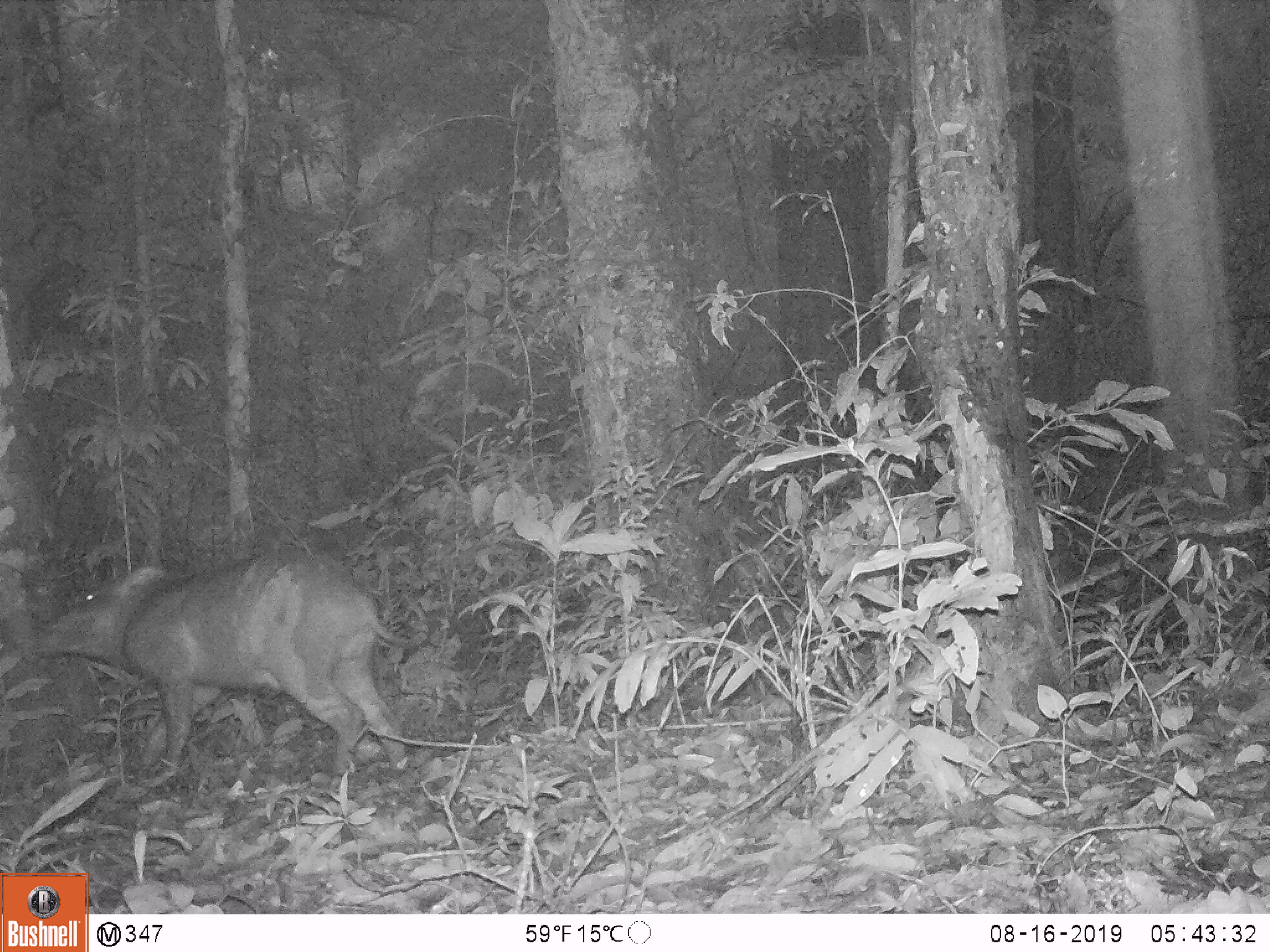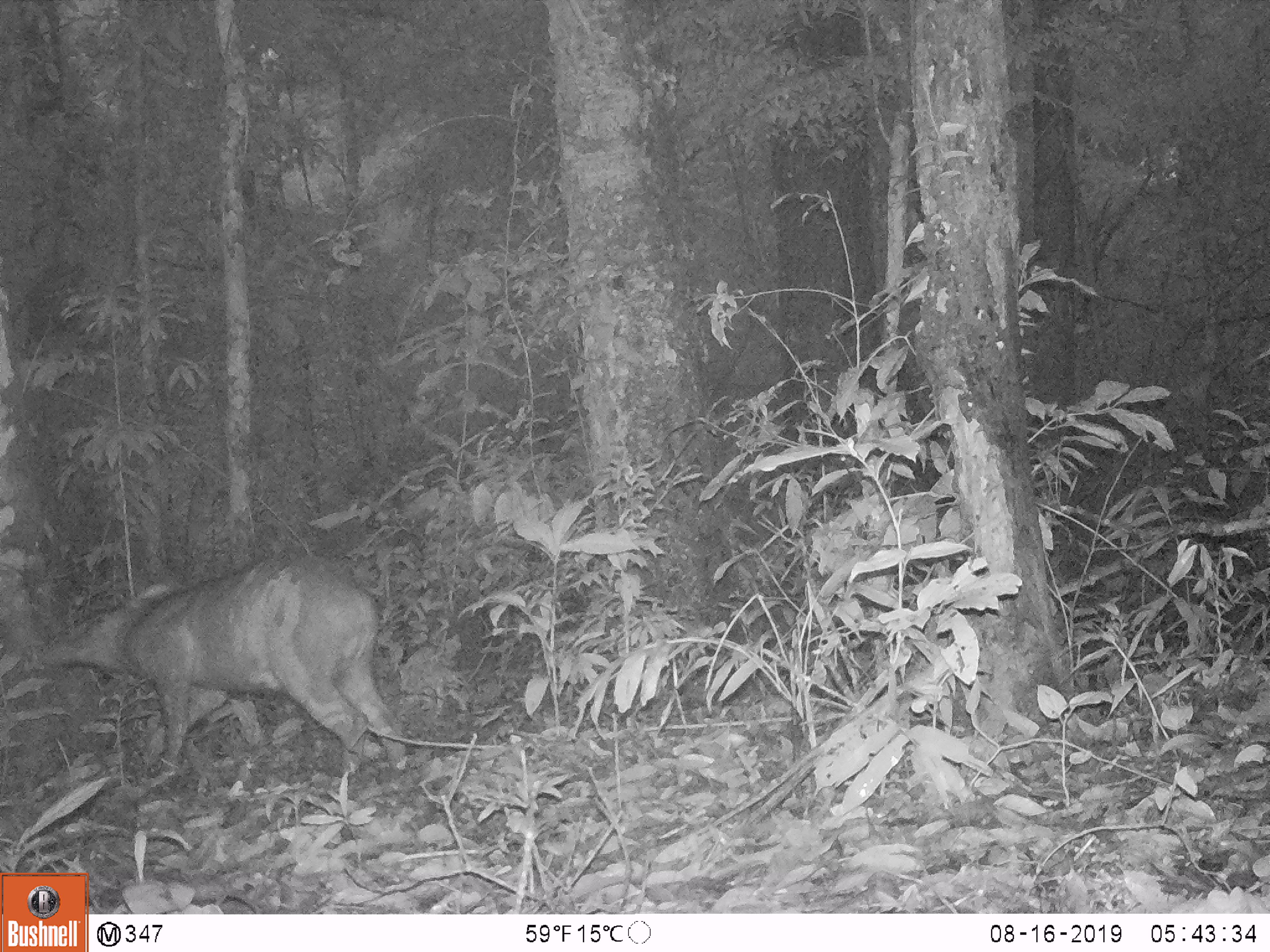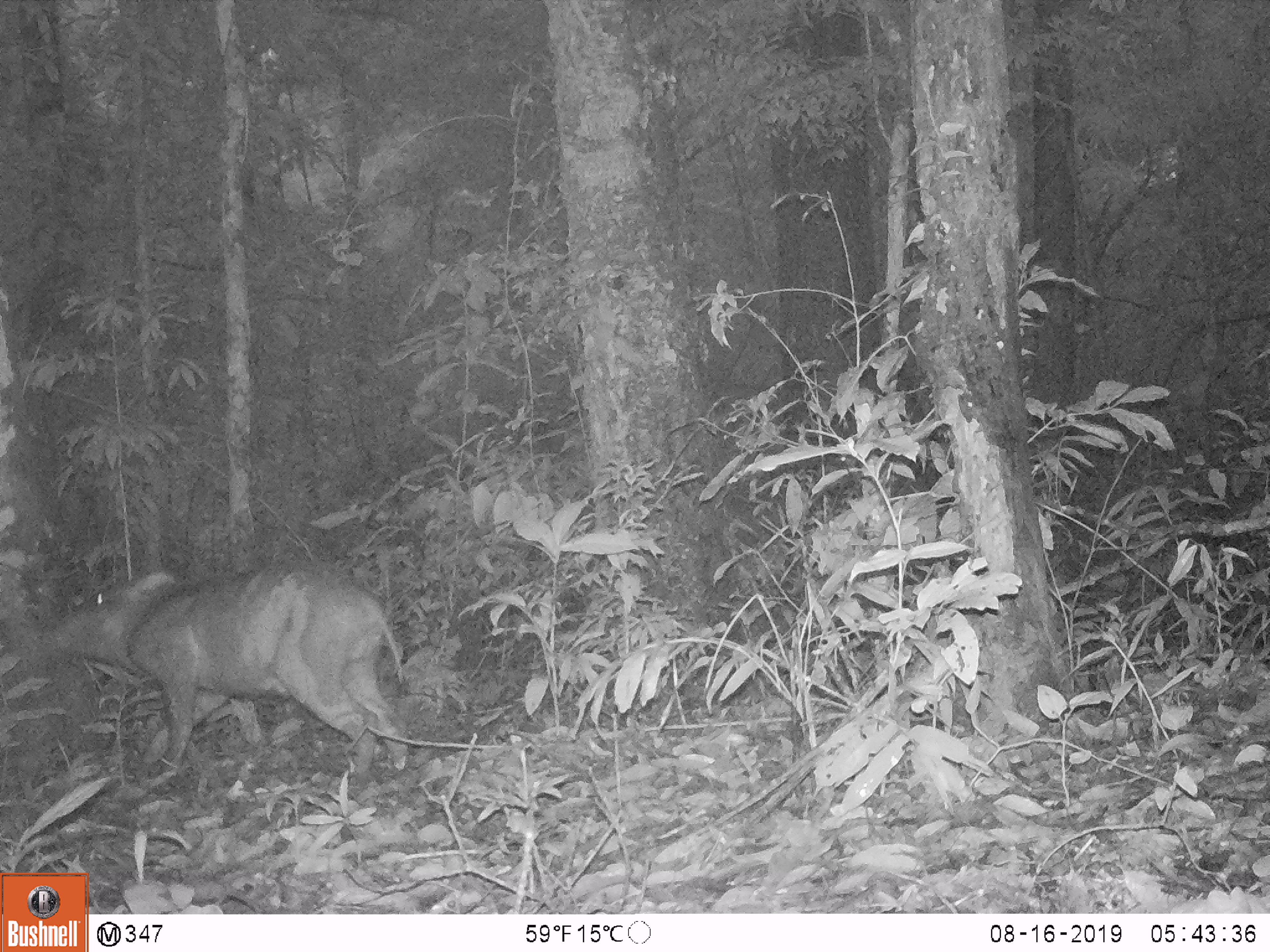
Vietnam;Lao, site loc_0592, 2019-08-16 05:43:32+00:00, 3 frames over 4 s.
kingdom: Animalia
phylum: Chordata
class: Mammalia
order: Artiodactyla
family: Suidae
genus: Sus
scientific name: Sus scrofa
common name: eurasian wild pig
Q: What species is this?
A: Eurasian wild pig (Sus scrofa).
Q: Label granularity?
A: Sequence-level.